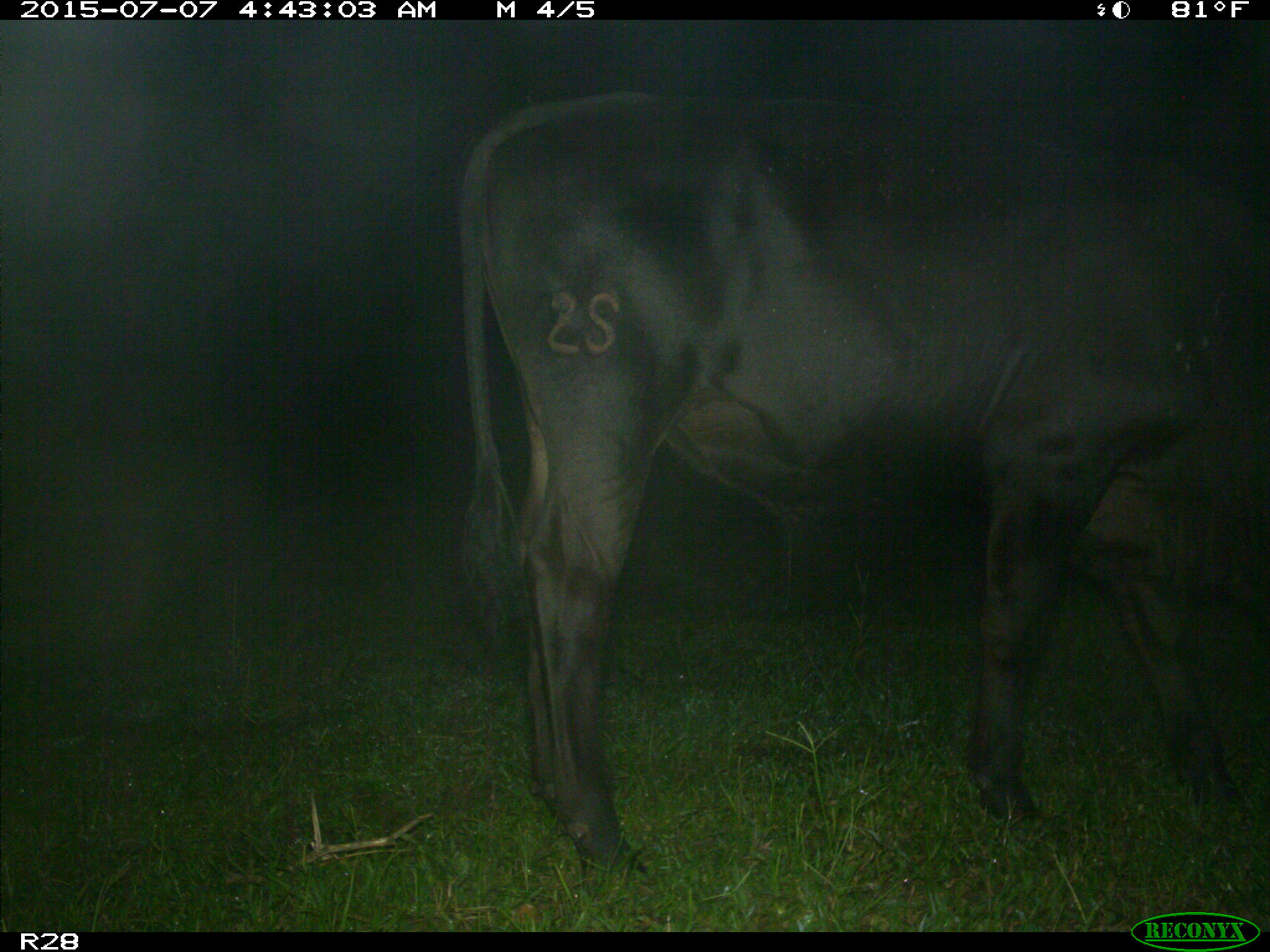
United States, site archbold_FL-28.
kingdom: Animalia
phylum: Chordata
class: Mammalia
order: Artiodactyla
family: Bovidae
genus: Bos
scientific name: Bos taurus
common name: domestic cow